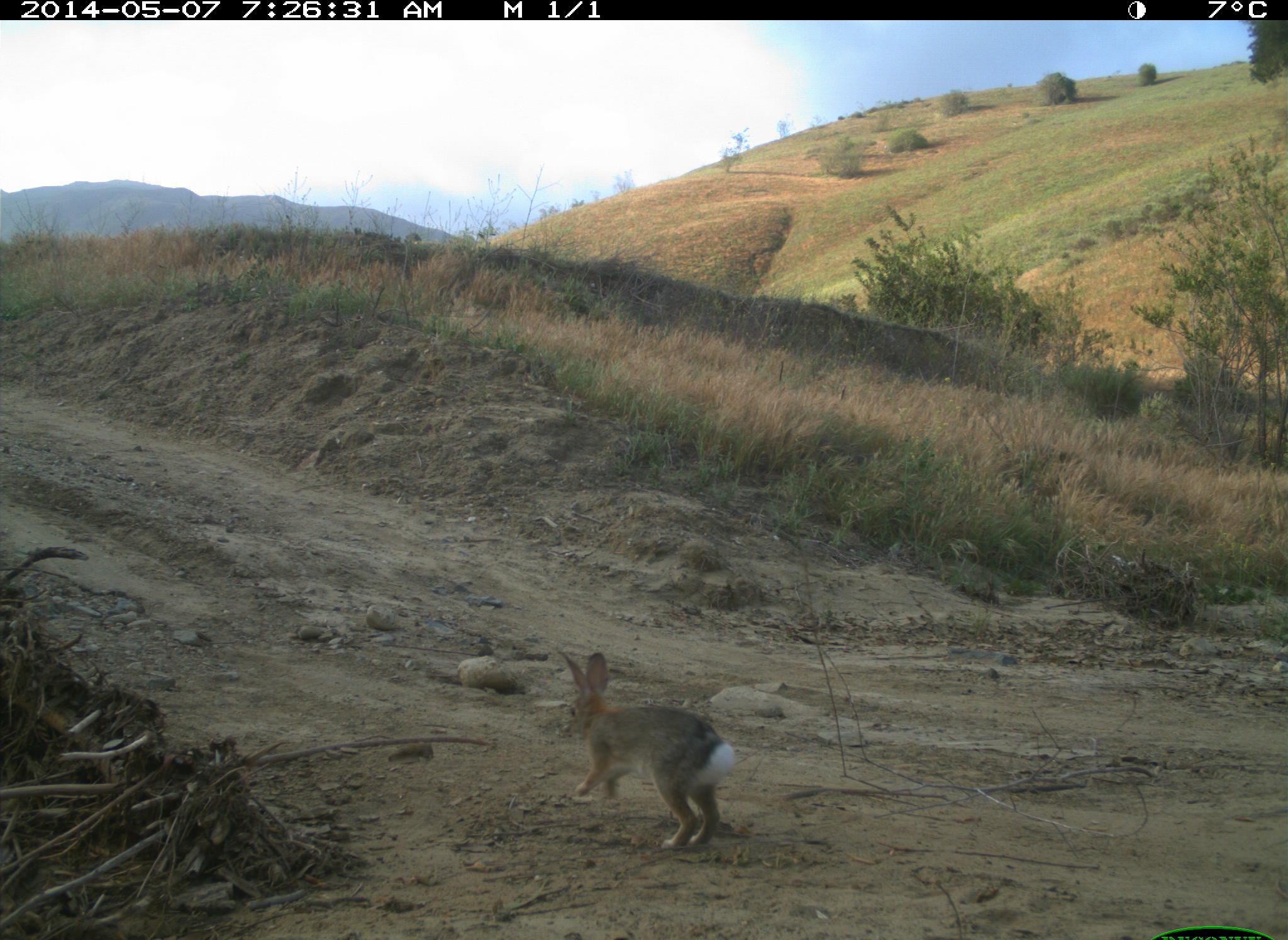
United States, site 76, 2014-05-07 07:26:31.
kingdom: Animalia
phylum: Chordata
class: Mammalia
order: Lagomorpha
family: Leporidae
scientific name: Leporidae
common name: rabbits and hares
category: rabbit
Rabbit (rabbits and hares) (Leporidae).